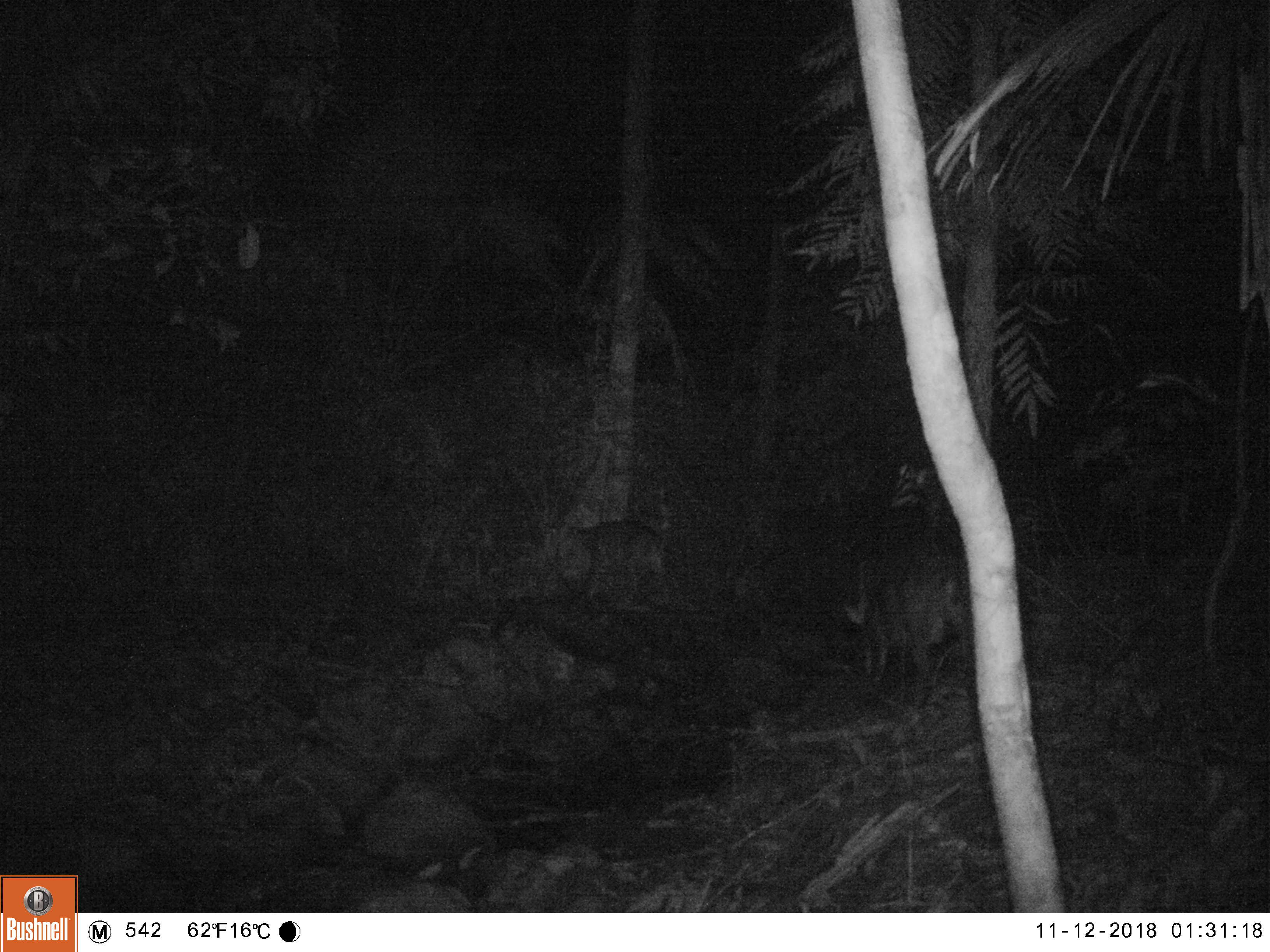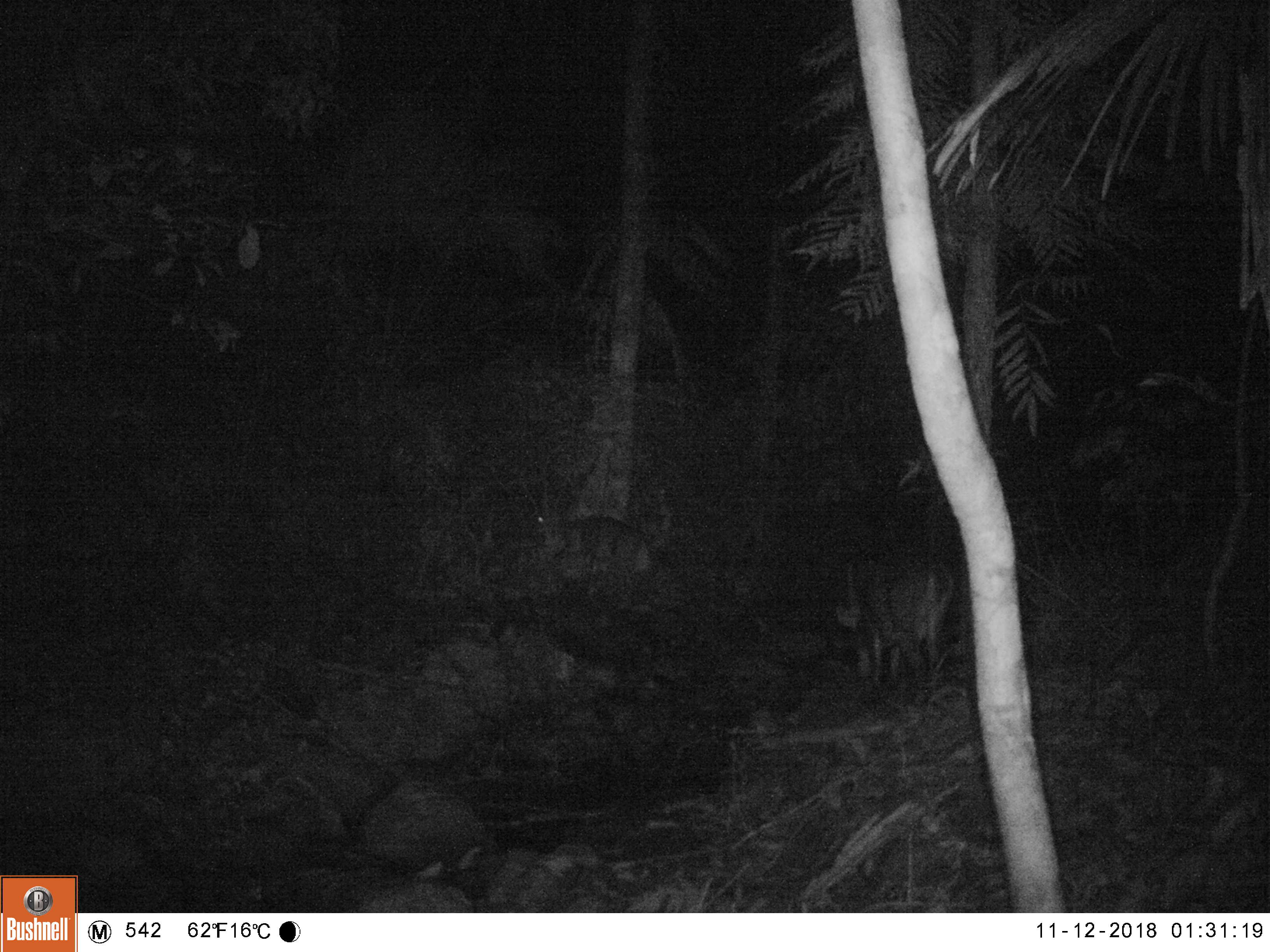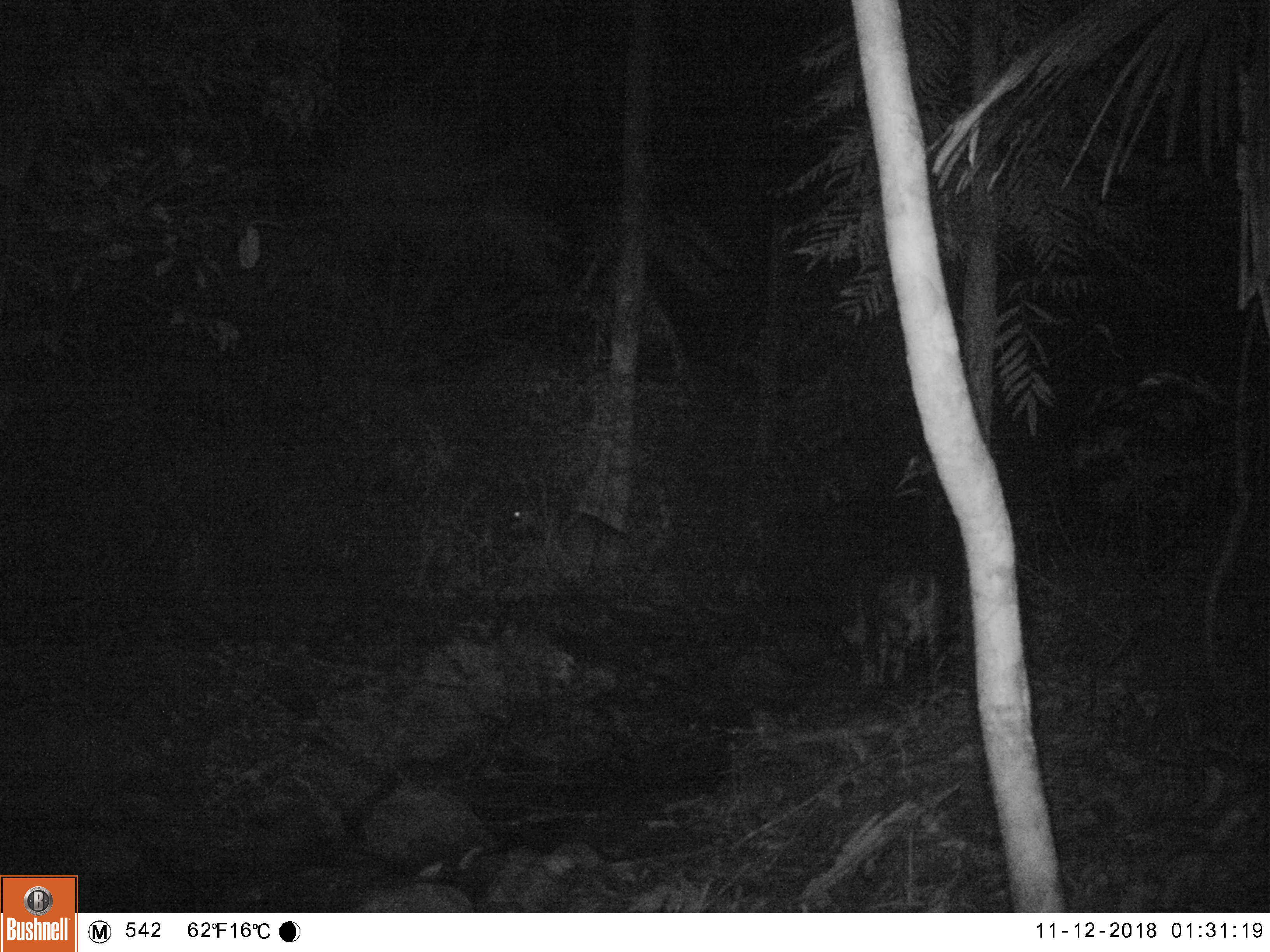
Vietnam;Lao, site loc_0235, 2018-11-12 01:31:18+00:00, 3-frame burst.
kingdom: Animalia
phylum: Chordata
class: Mammalia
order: Artiodactyla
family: Cervidae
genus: Muntiacus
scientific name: Muntiacus vuquangensis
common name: large-antlered muntjac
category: large antlered muntjac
Large antlered muntjac (large-antlered muntjac) (Muntiacus vuquangensis). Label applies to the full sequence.